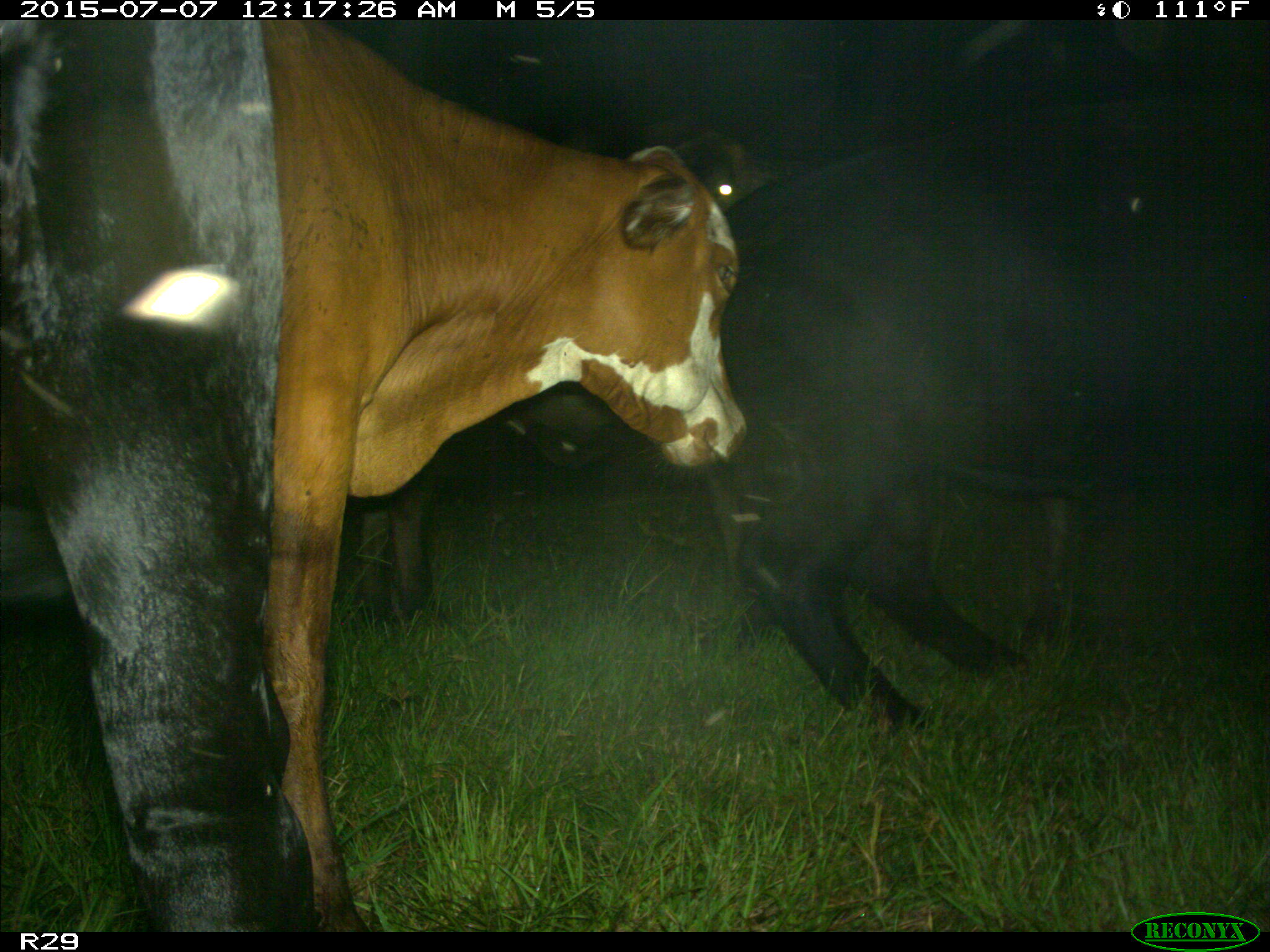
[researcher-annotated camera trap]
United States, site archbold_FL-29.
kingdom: Animalia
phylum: Chordata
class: Mammalia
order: Artiodactyla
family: Bovidae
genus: Bos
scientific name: Bos taurus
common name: domestic cow